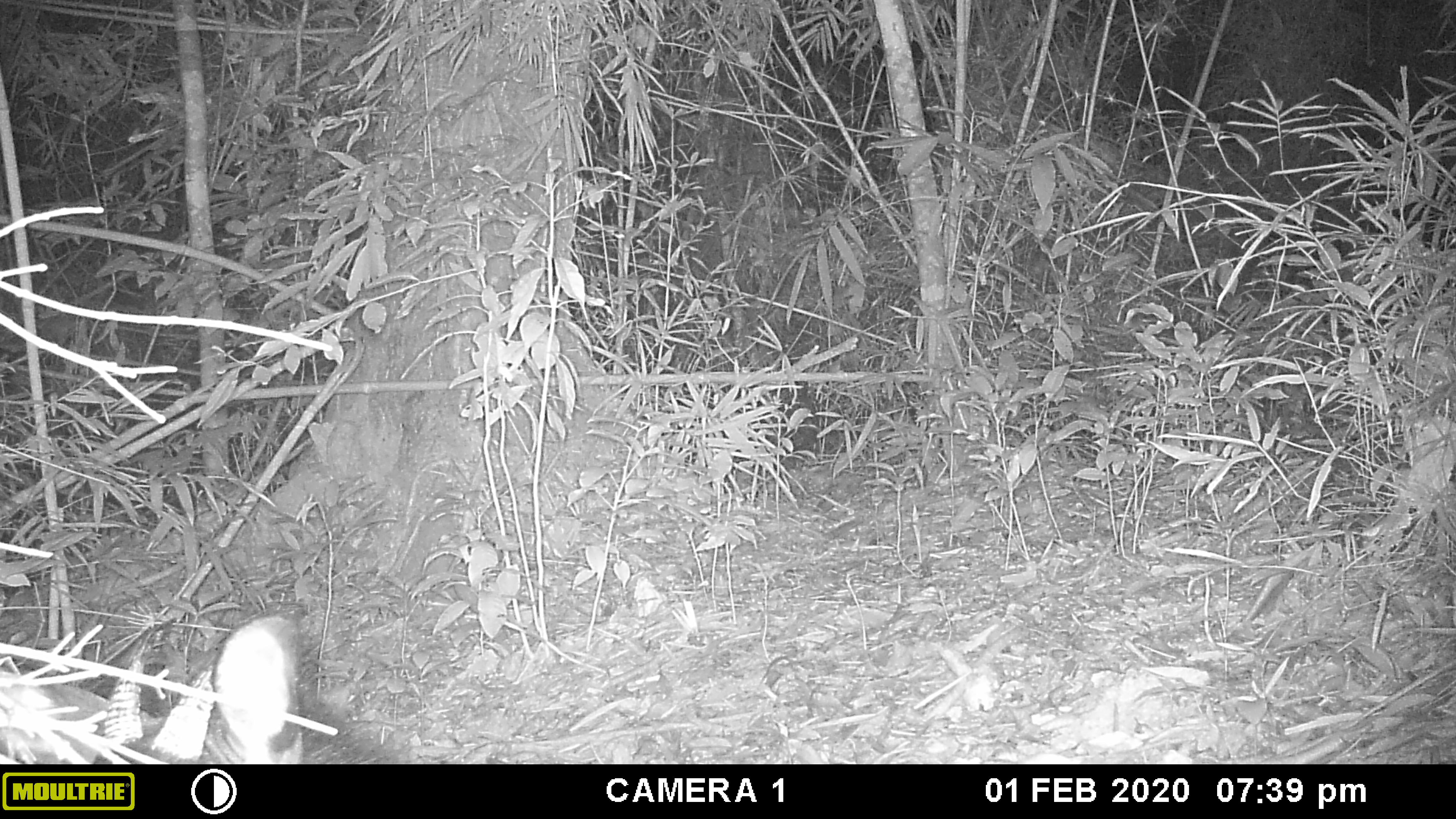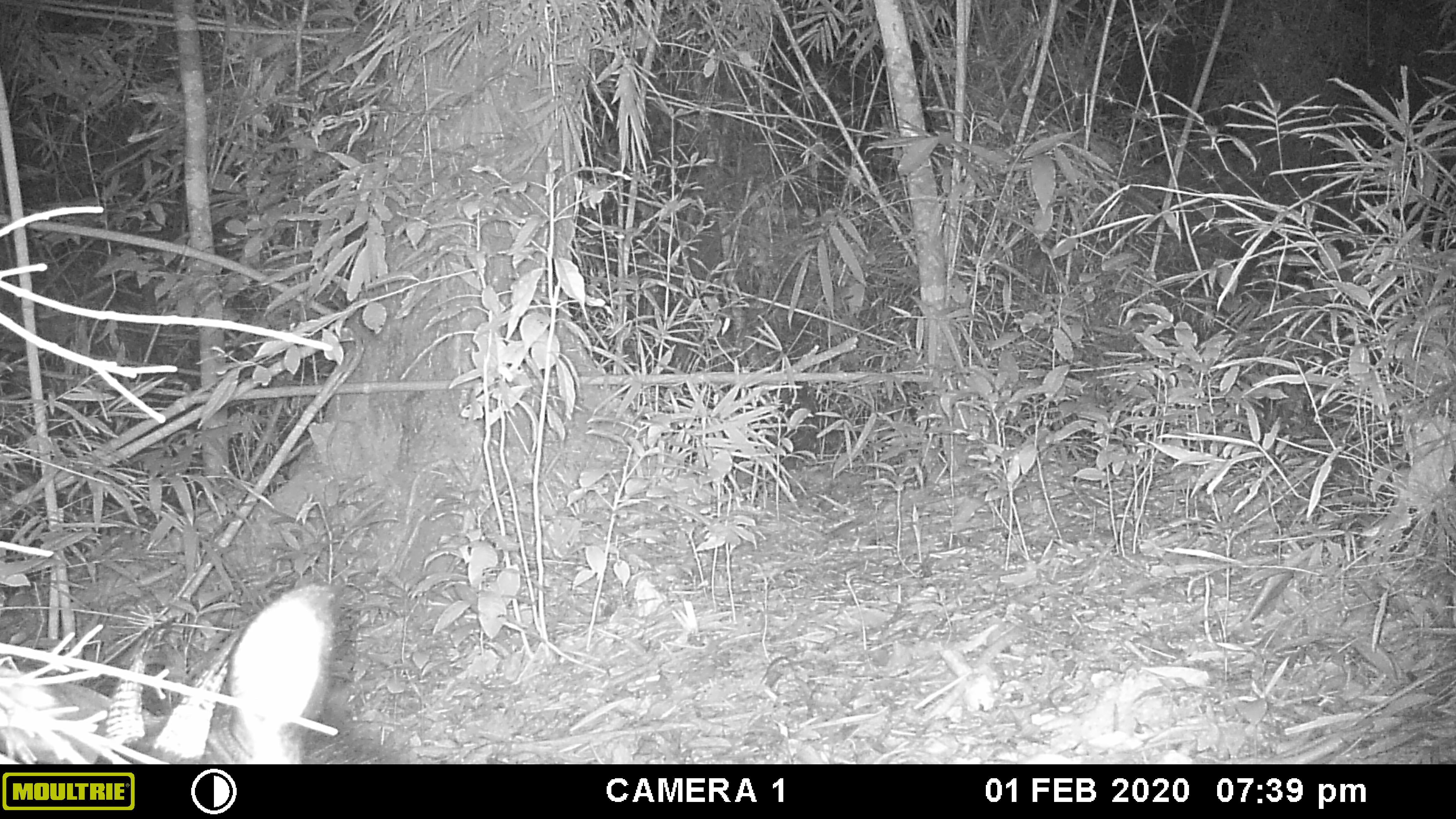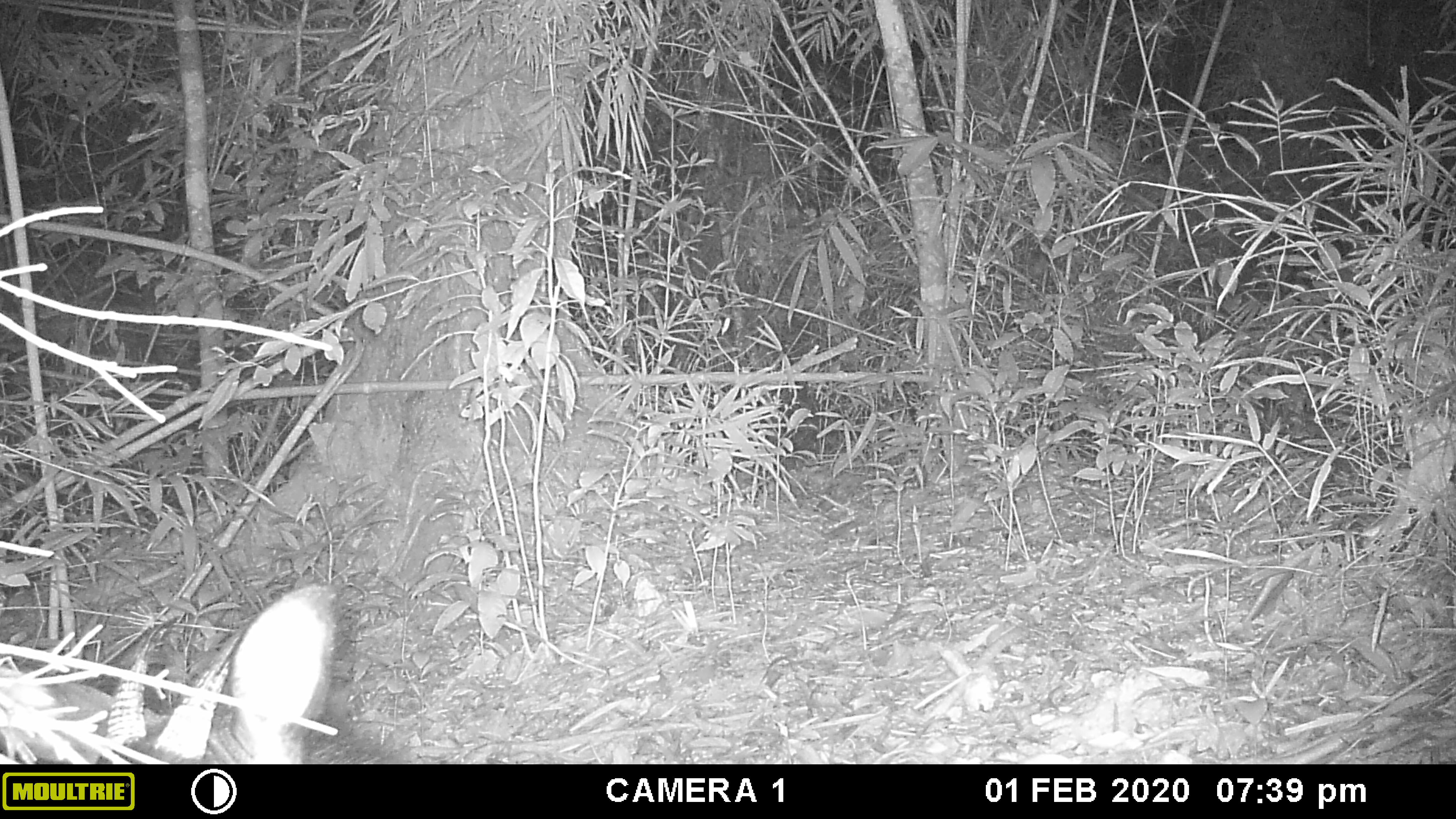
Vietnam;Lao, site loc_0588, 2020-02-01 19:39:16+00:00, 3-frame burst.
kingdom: Animalia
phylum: Chordata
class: Mammalia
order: Artiodactyla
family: Bovidae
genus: Capricornis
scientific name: Capricornis sumatraensis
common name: chinese serow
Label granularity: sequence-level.